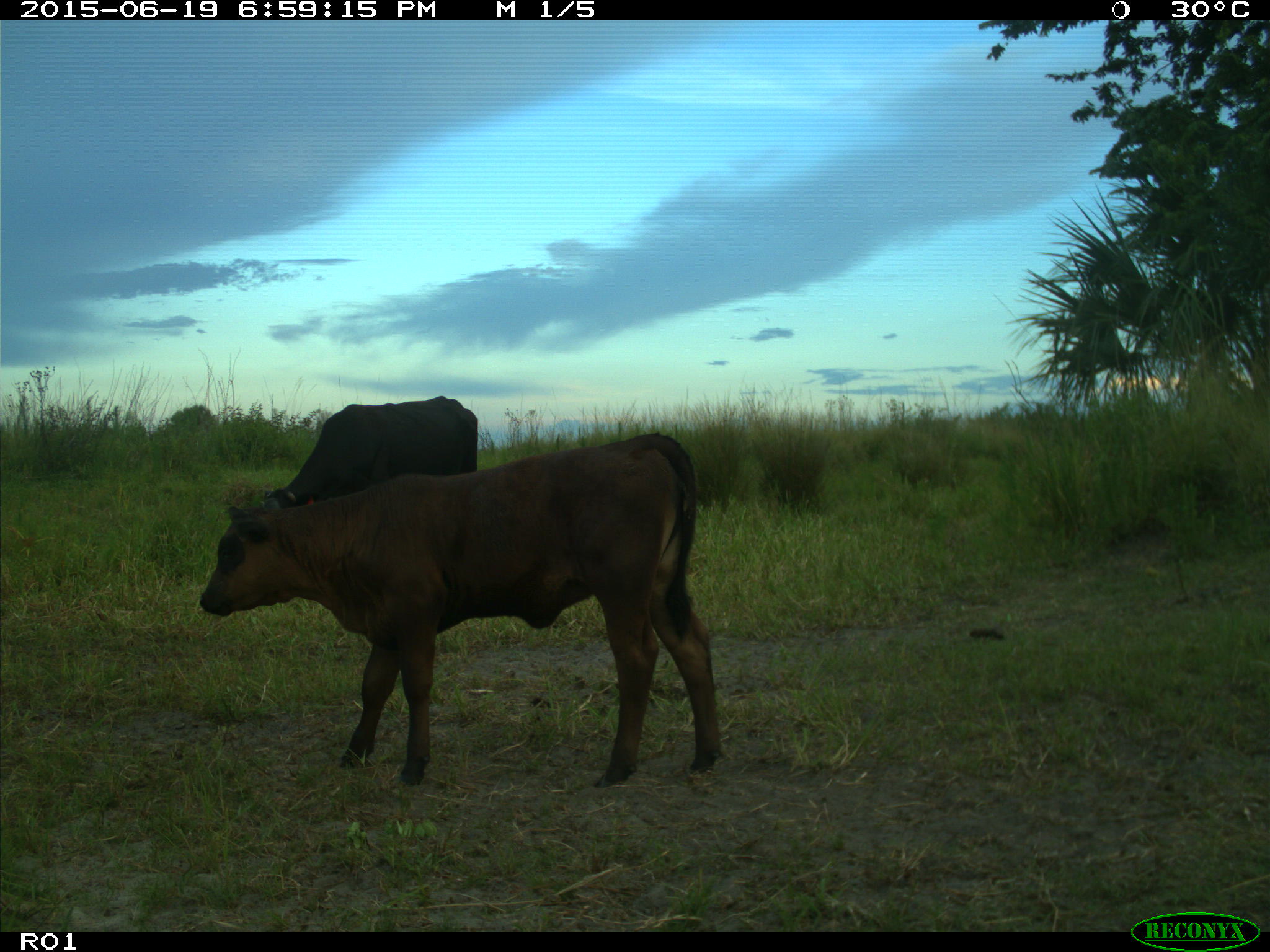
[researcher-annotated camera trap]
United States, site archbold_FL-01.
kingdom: Animalia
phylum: Chordata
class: Mammalia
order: Artiodactyla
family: Bovidae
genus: Bos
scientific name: Bos taurus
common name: domestic cow